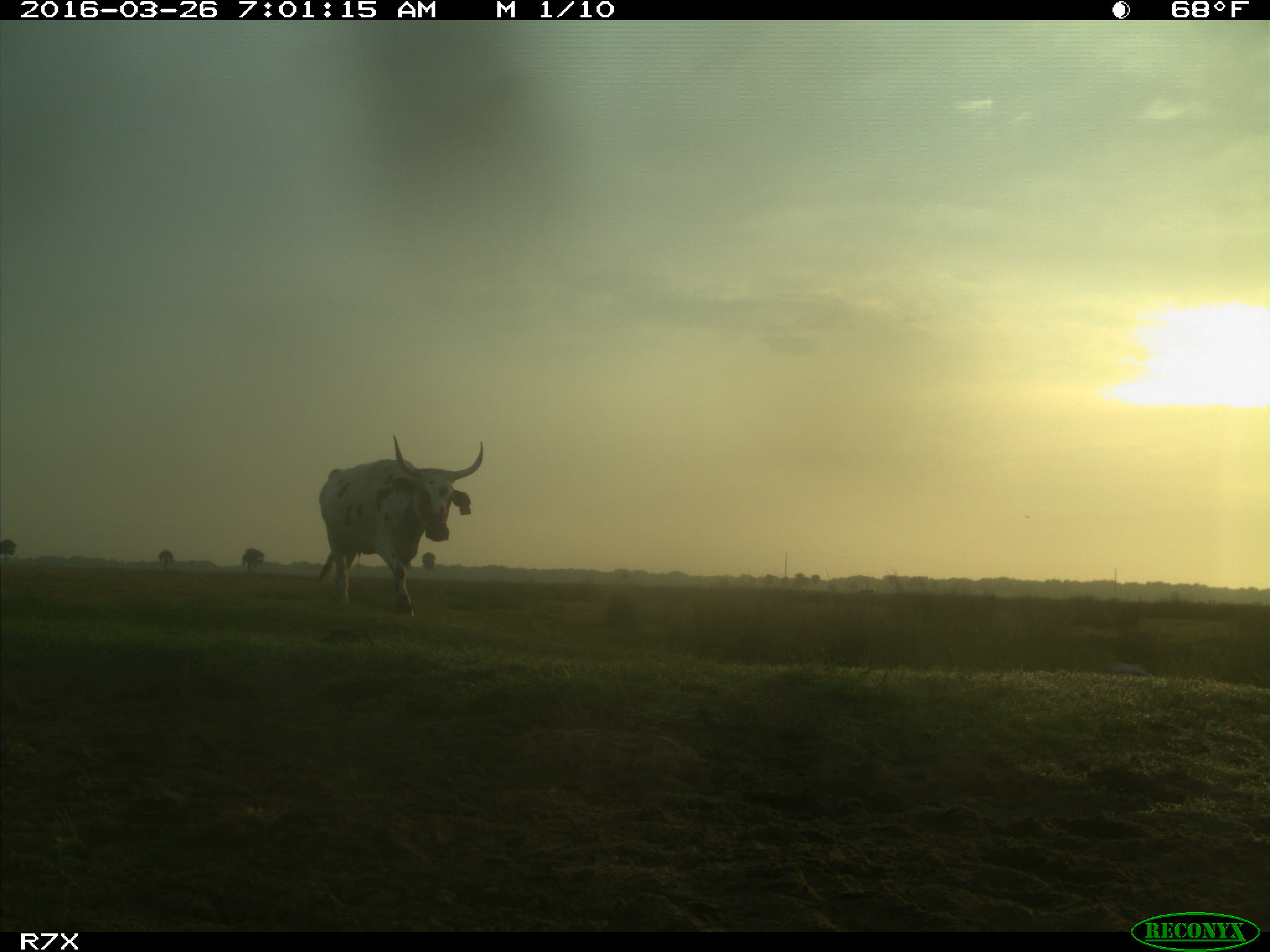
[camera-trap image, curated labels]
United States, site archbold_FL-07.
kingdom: Animalia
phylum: Chordata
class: Mammalia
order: Artiodactyla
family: Bovidae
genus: Bos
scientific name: Bos taurus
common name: domestic cow